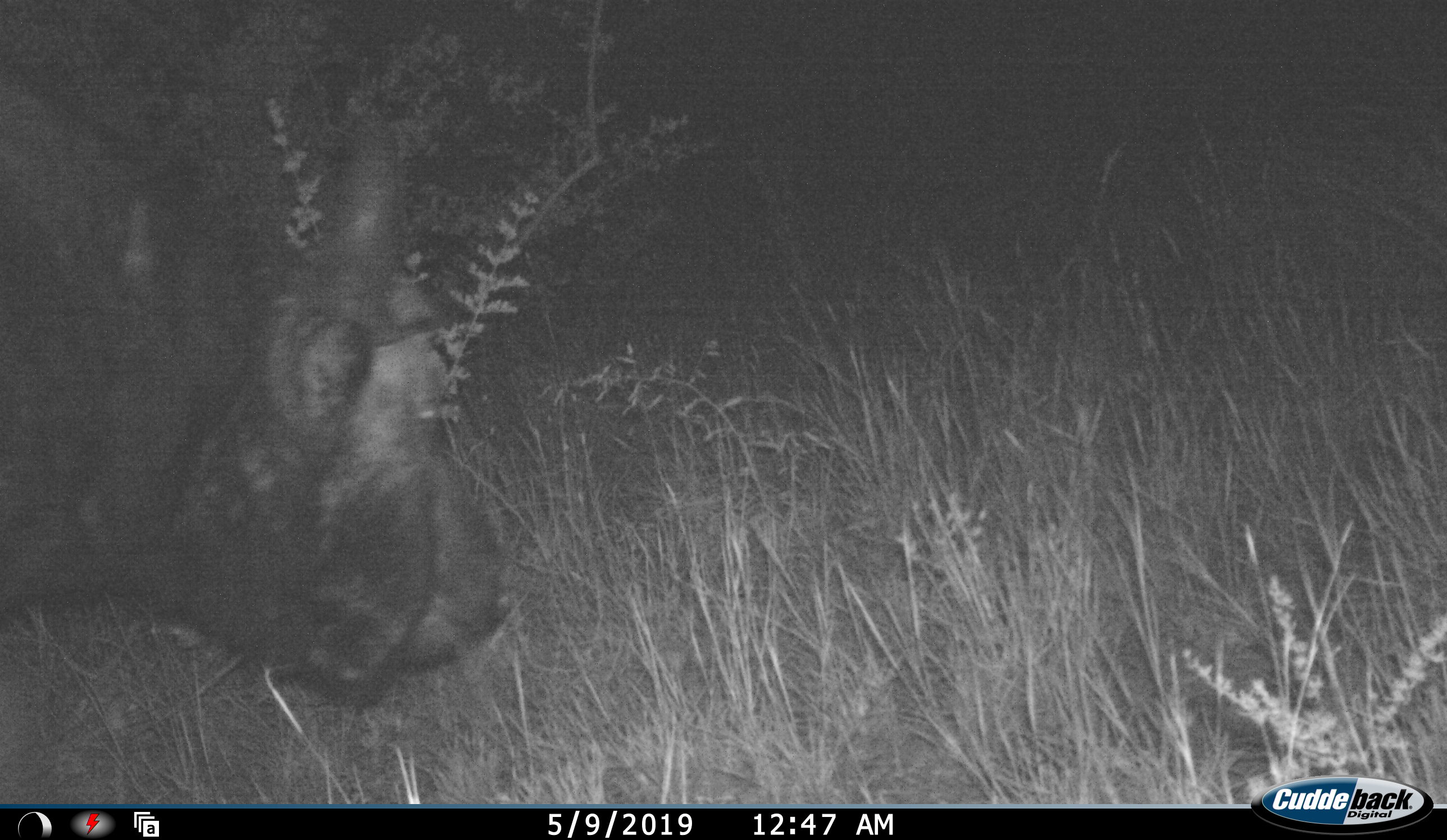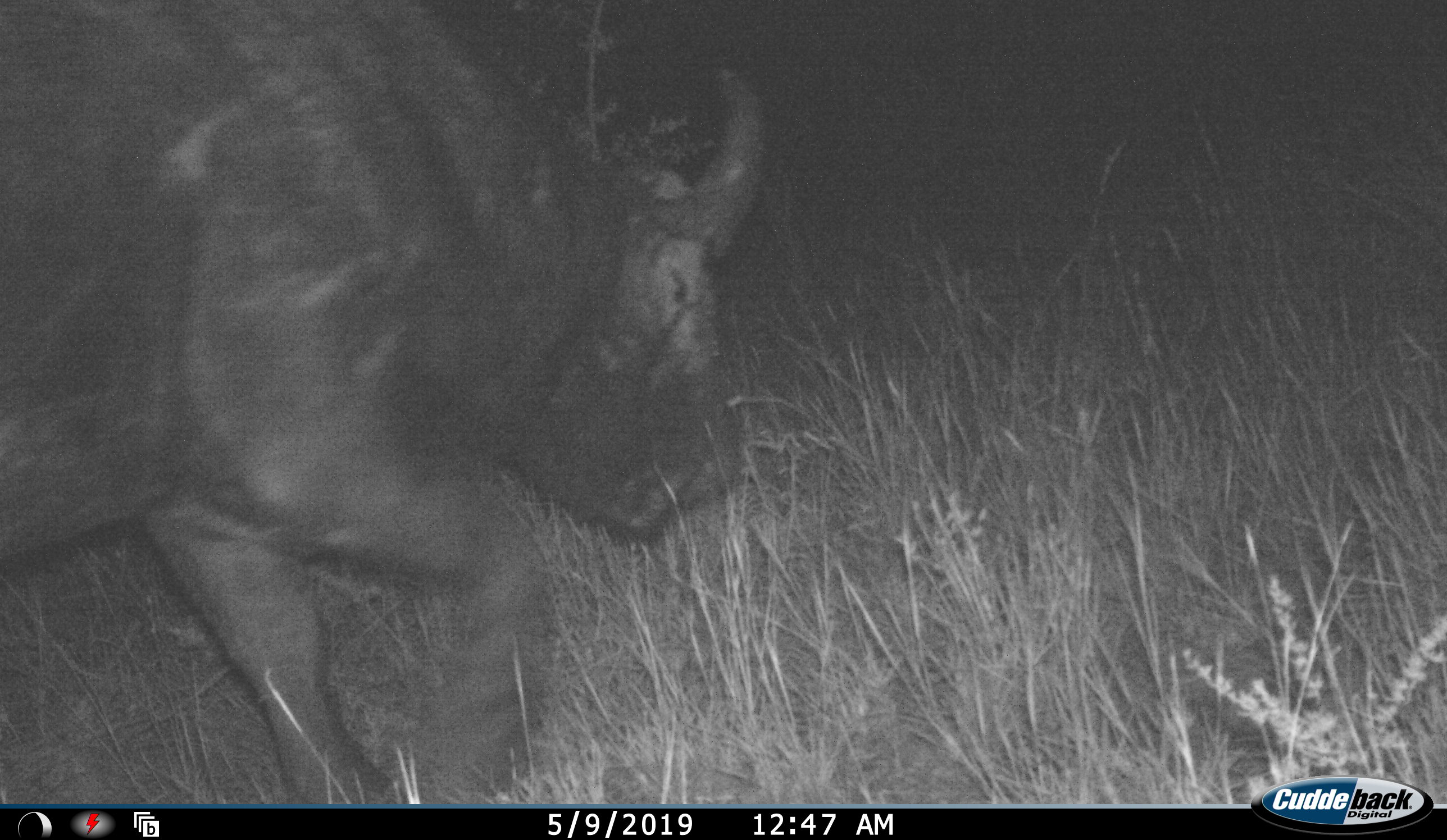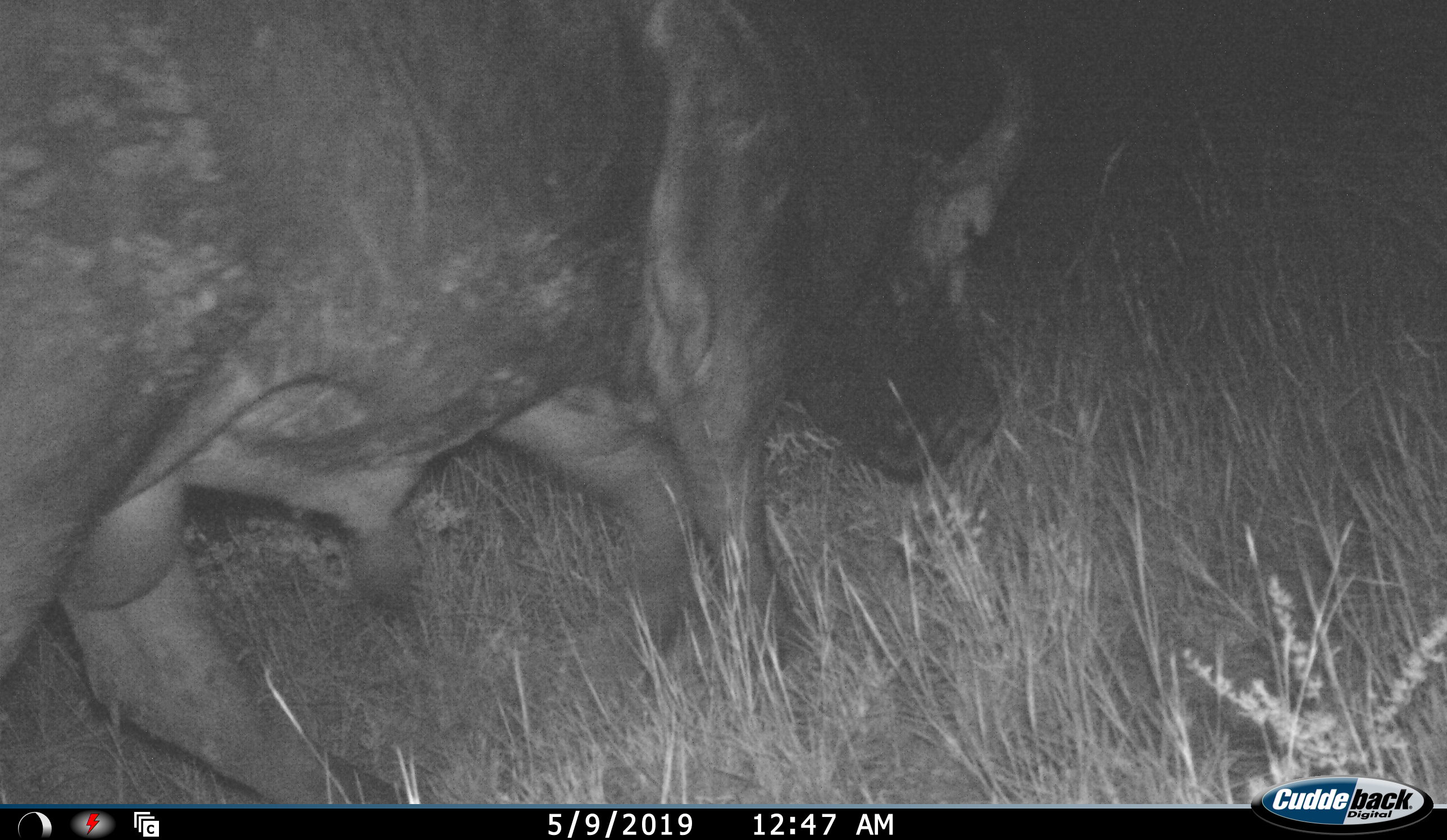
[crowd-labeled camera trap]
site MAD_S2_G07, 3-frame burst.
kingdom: Animalia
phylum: Chordata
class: Mammalia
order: Artiodactyla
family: Bovidae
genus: Syncerus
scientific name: Syncerus caffer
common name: african buffalo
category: buffalo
Buffalo (african buffalo) (Syncerus caffer), count 1. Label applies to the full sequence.